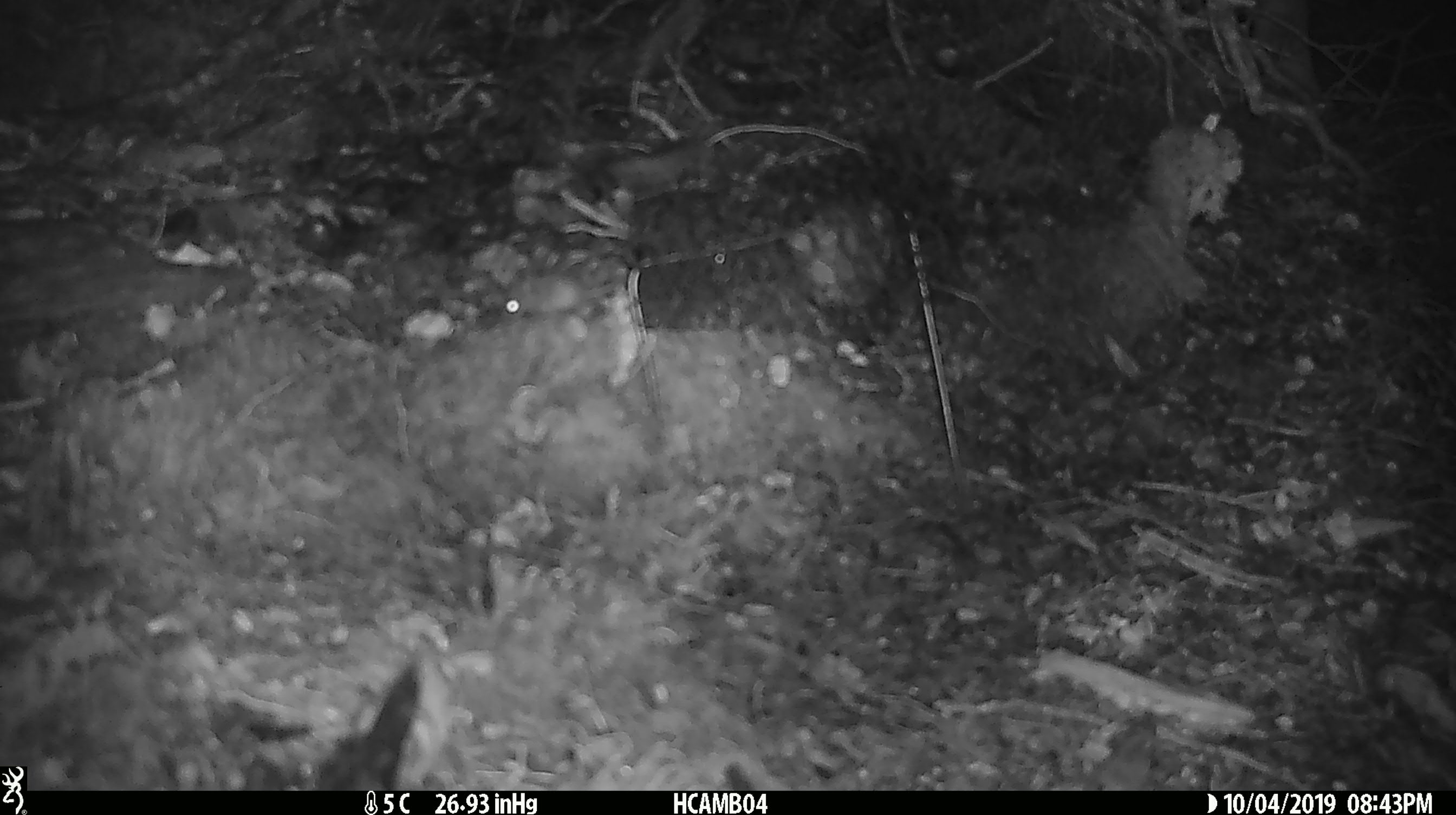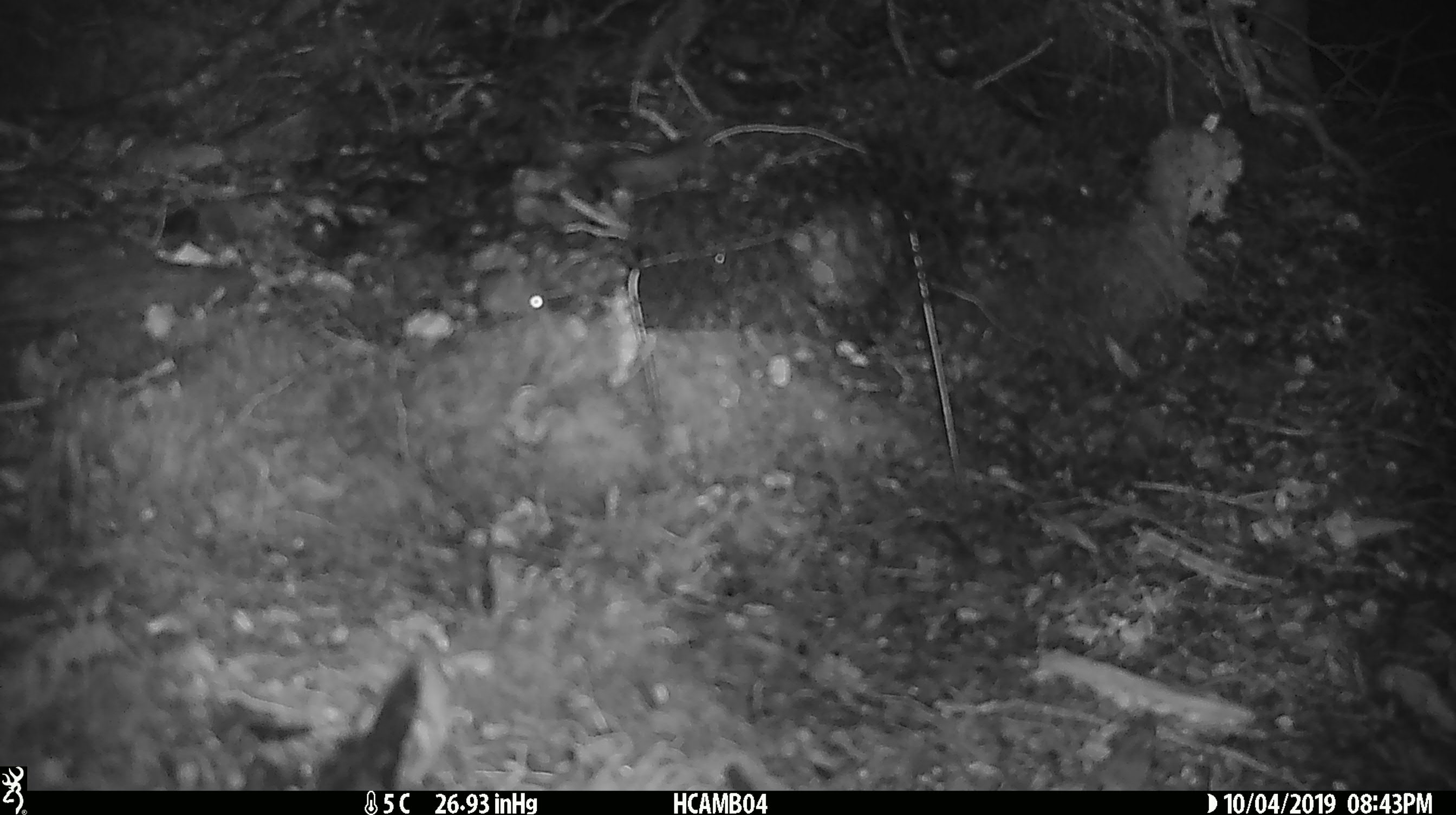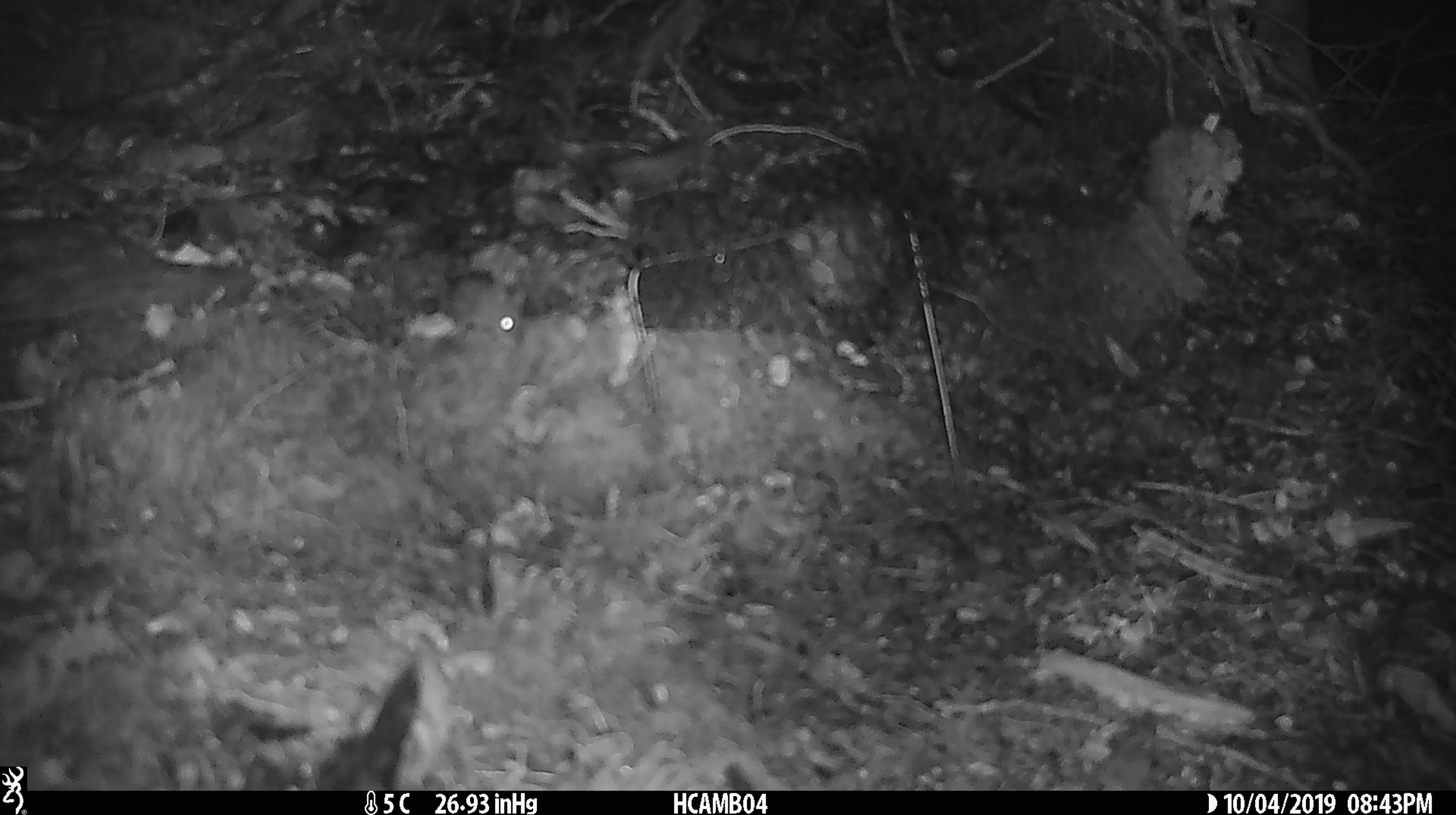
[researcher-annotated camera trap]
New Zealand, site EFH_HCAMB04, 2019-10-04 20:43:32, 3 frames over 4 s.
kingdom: Animalia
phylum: Chordata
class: Mammalia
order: Rodentia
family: Muridae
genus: Mus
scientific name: Mus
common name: mouse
Mouse (Mus).